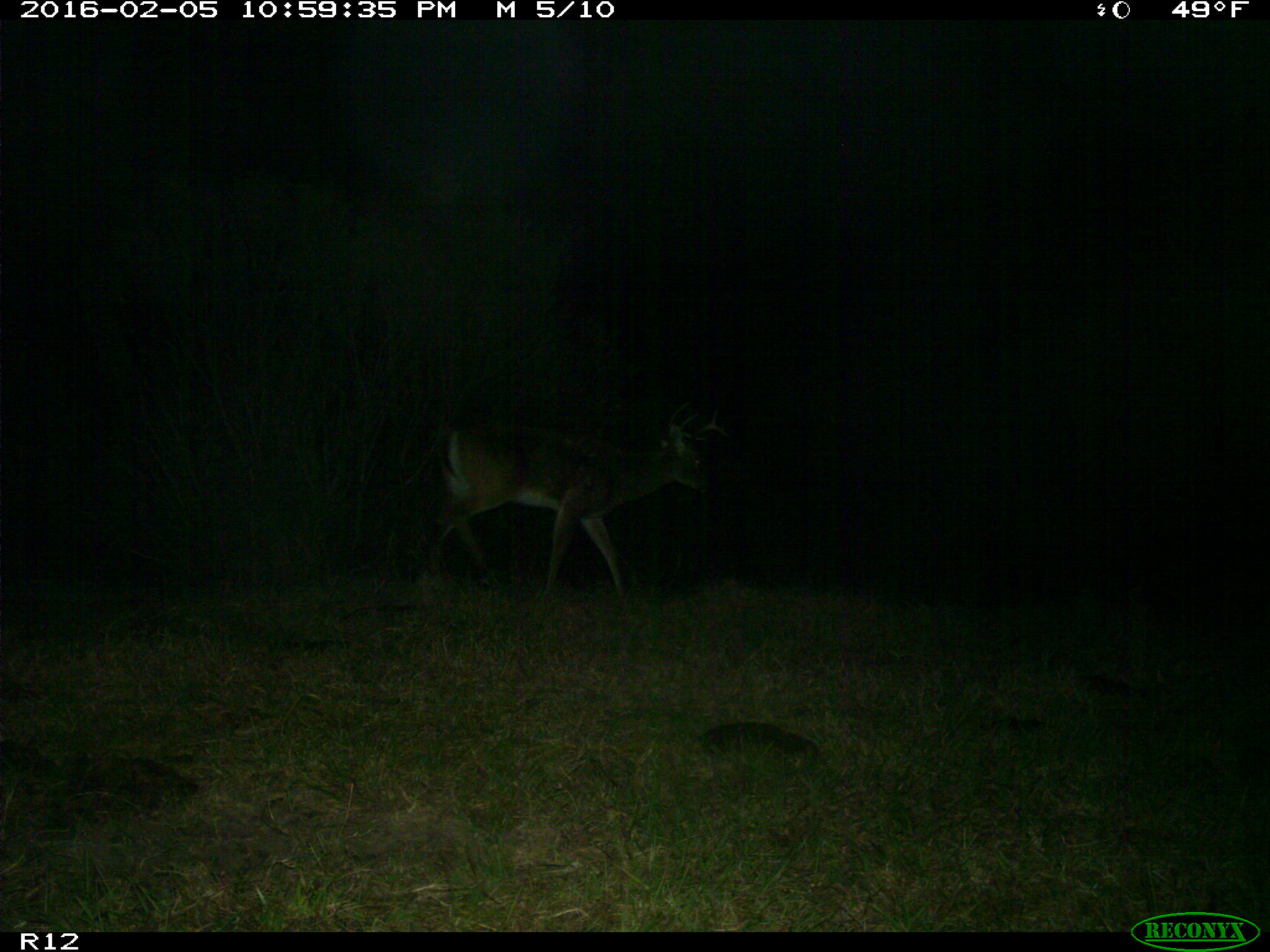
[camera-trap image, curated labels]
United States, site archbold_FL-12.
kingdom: Animalia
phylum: Chordata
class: Mammalia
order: Artiodactyla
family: Cervidae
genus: Odocoileus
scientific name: Odocoileus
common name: deer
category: unidentified deer